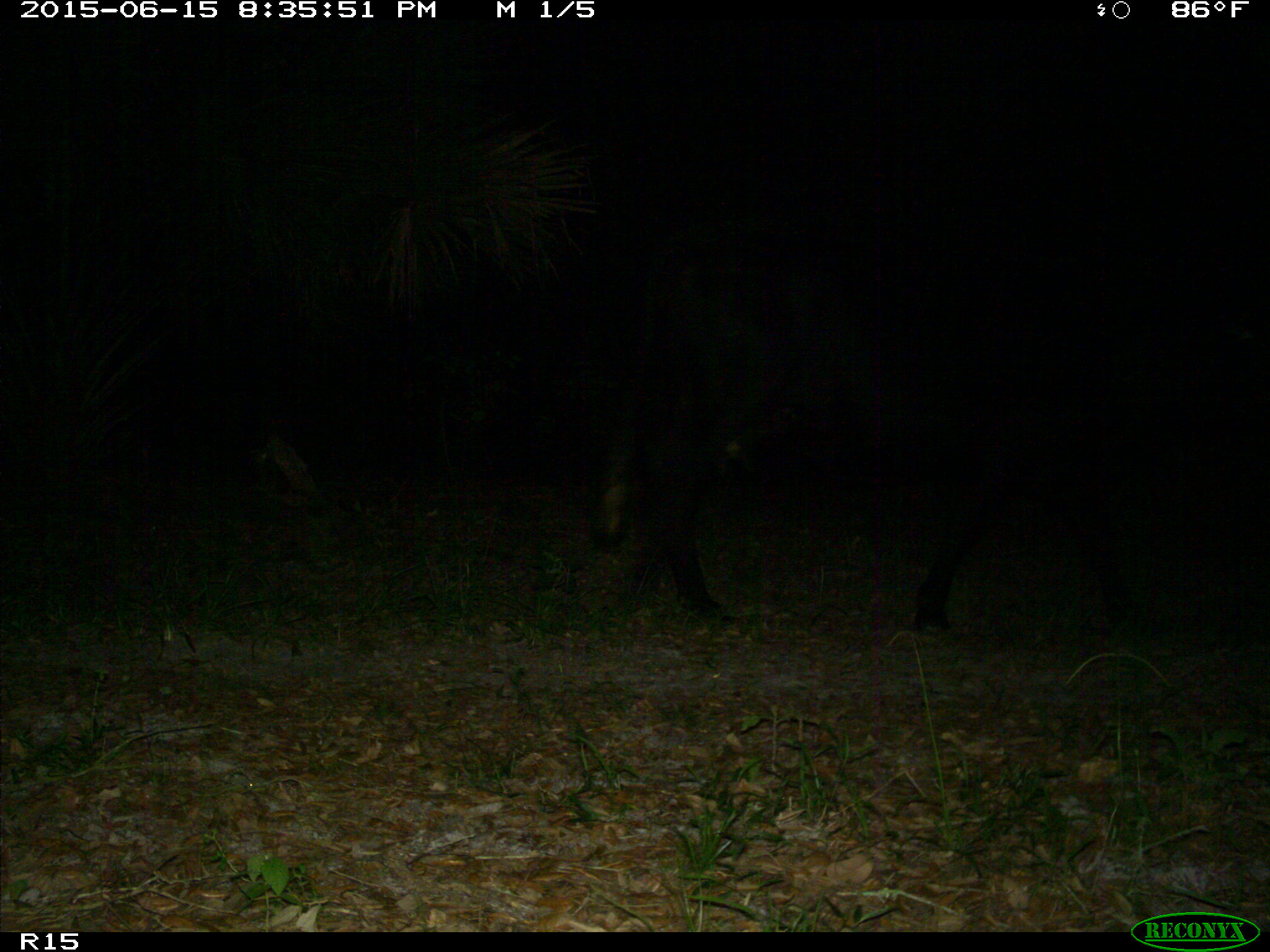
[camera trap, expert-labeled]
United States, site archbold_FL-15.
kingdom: Animalia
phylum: Chordata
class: Mammalia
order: Artiodactyla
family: Bovidae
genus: Bos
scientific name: Bos taurus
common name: domestic cow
Bos taurus (domestic cow).